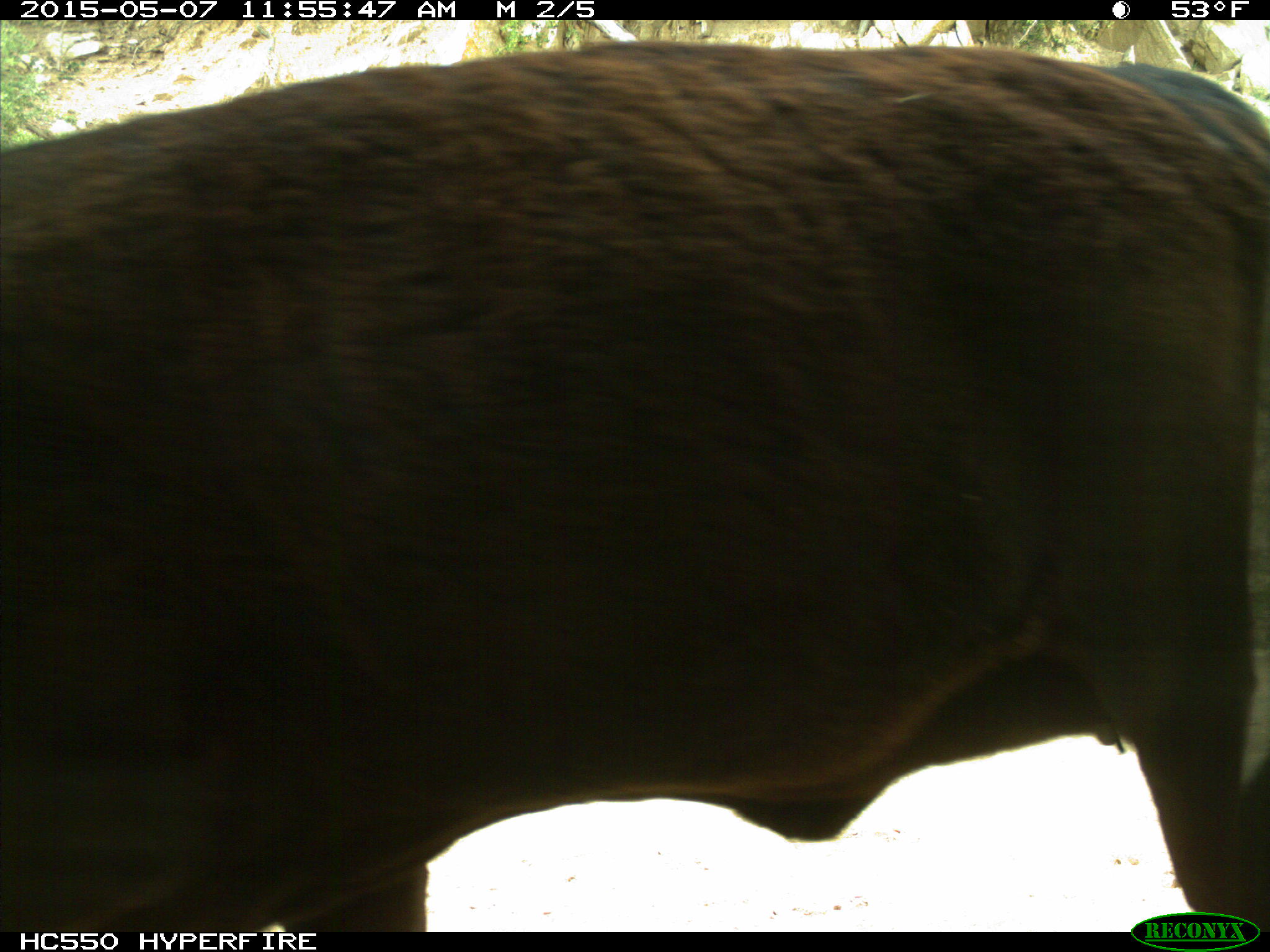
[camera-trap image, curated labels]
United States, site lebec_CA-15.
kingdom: Animalia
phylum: Chordata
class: Mammalia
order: Artiodactyla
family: Bovidae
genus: Bos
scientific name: Bos taurus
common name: domestic cow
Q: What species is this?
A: Bos taurus (domestic cow).